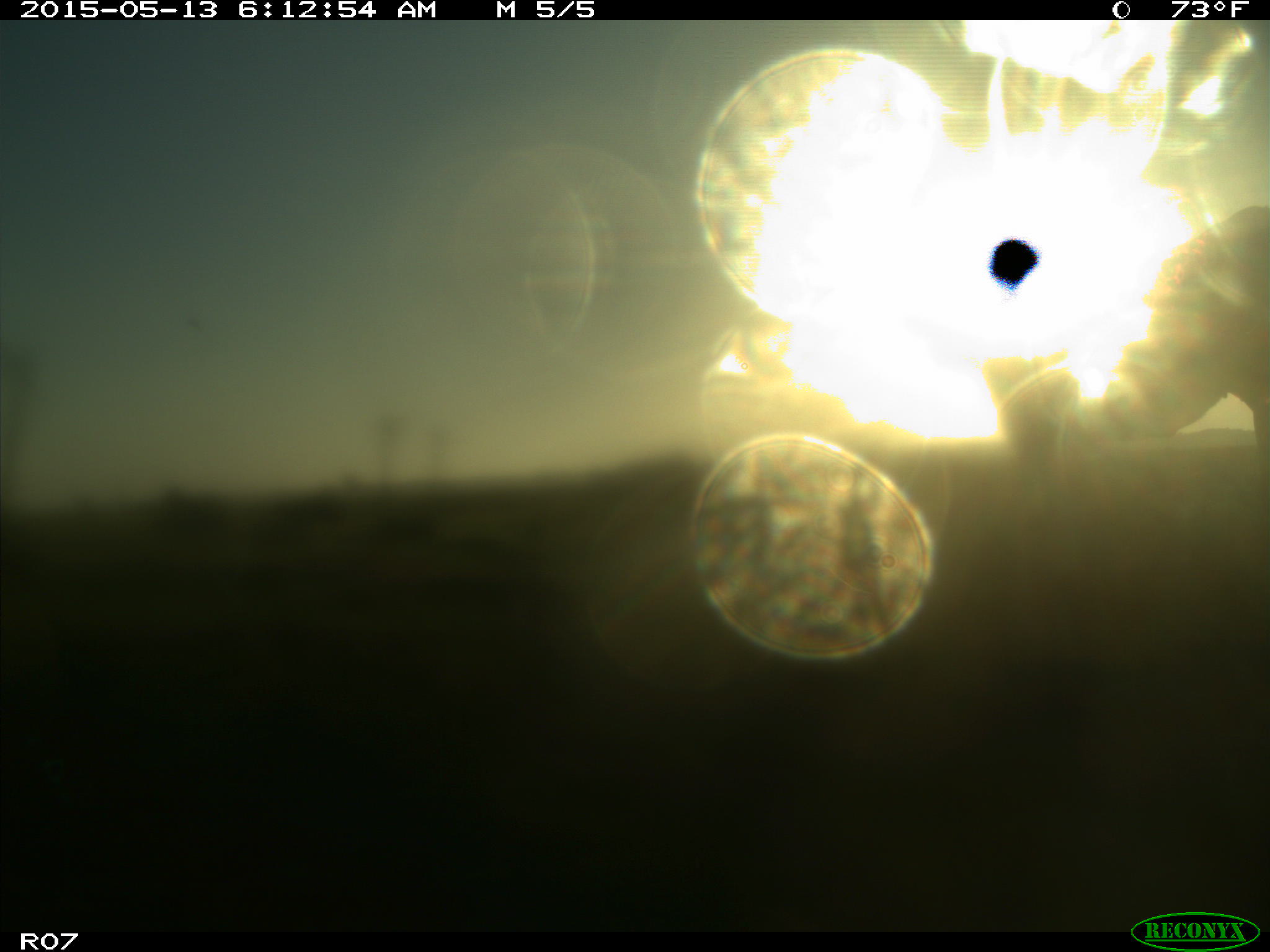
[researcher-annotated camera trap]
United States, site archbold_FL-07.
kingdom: Animalia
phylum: Chordata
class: Mammalia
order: Artiodactyla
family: Bovidae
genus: Bos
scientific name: Bos taurus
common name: domestic cow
Bos taurus (domestic cow).